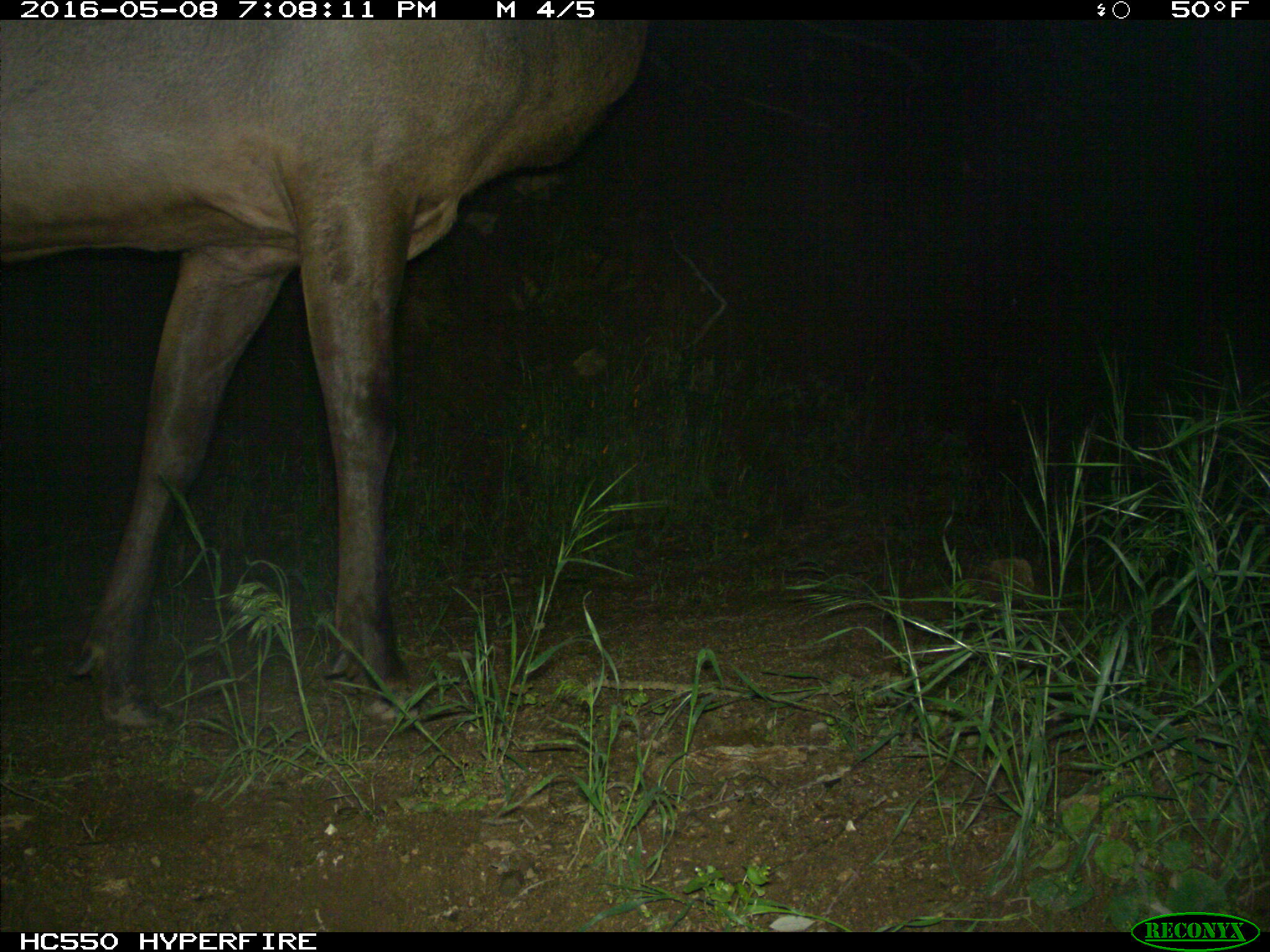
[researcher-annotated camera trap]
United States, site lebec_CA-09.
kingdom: Animalia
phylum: Chordata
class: Mammalia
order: Artiodactyla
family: Cervidae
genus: Cervus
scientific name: Cervus canadensis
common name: elk